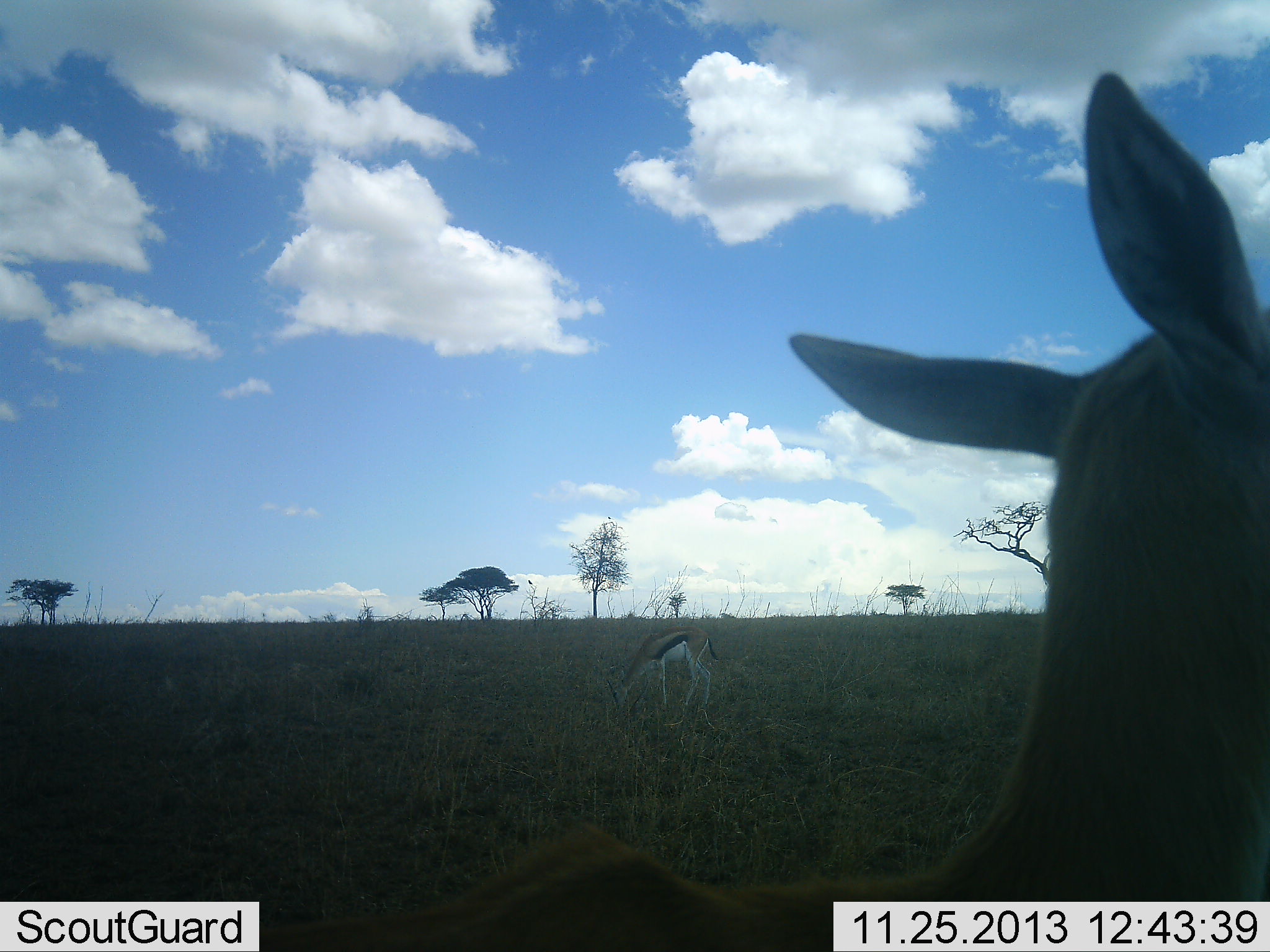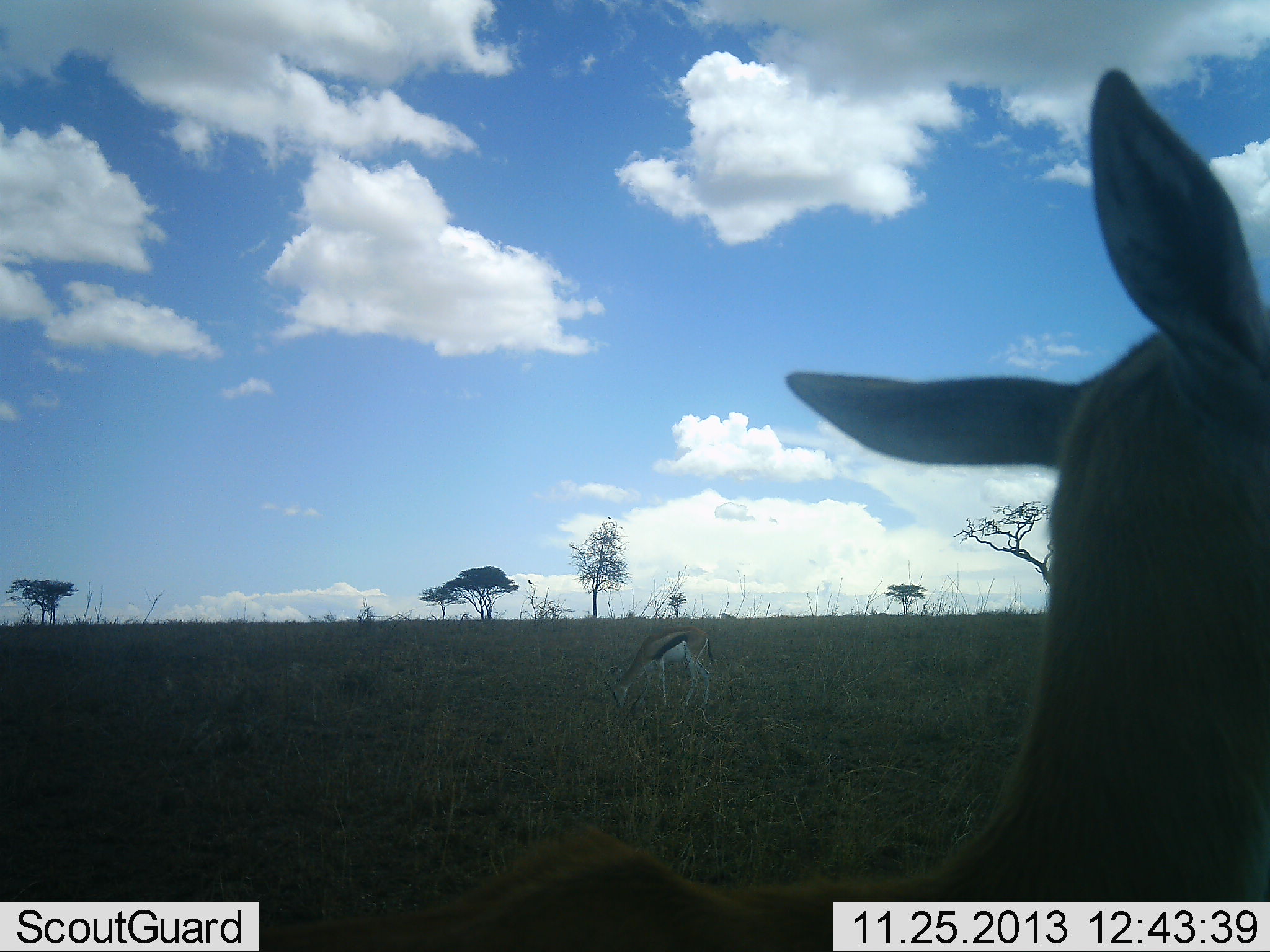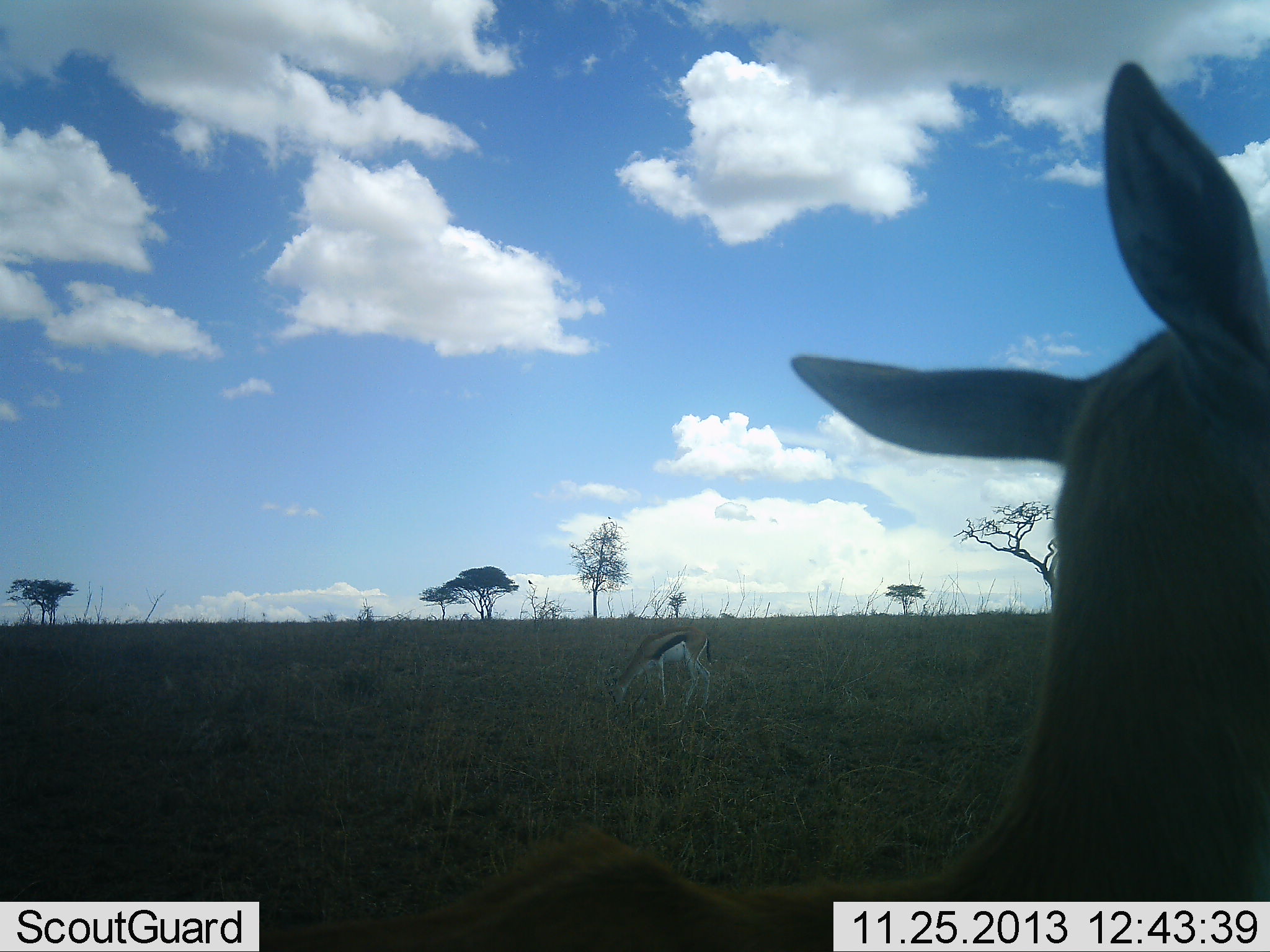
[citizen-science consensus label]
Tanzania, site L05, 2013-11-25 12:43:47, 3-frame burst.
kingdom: Animalia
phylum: Chordata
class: Mammalia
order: Artiodactyla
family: Bovidae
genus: Eudorcas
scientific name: Eudorcas thomsonii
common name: thomson's gazelle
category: gazellethomsons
Gazellethomsons (thomson's gazelle) (Eudorcas thomsonii), count 2. Behavior (volunteer vote fractions): standing 73%, resting 2%, moving 10%, interacting 2%. Young present (vote fraction): 0%. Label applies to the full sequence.